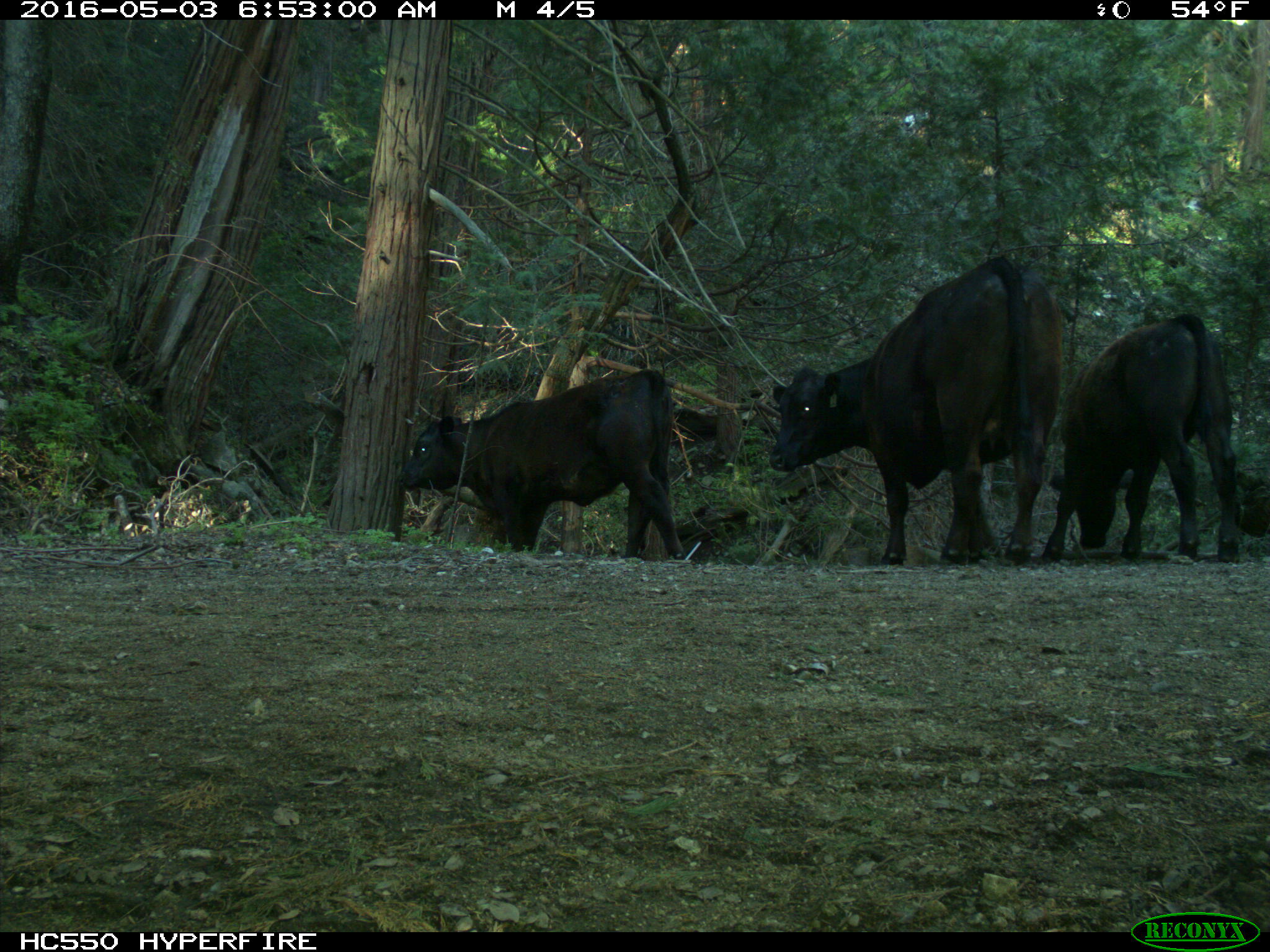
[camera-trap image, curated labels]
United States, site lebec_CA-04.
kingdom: Animalia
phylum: Chordata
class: Mammalia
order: Artiodactyla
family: Bovidae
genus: Bos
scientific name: Bos taurus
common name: domestic cow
Bos taurus (domestic cow).